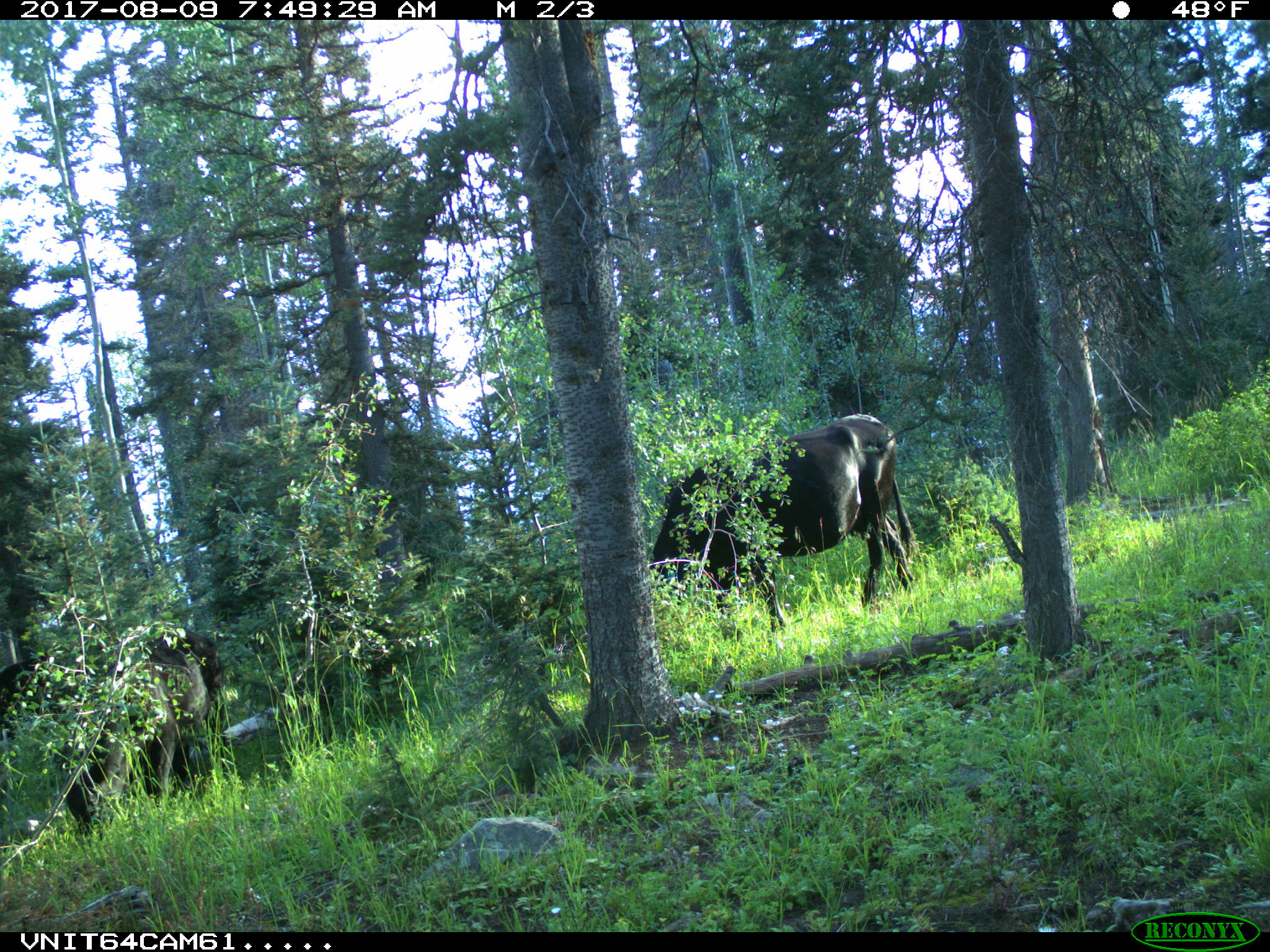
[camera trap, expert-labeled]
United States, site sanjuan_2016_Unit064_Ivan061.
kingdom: Animalia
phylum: Chordata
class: Mammalia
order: Artiodactyla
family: Bovidae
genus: Bos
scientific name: Bos taurus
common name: domestic cow